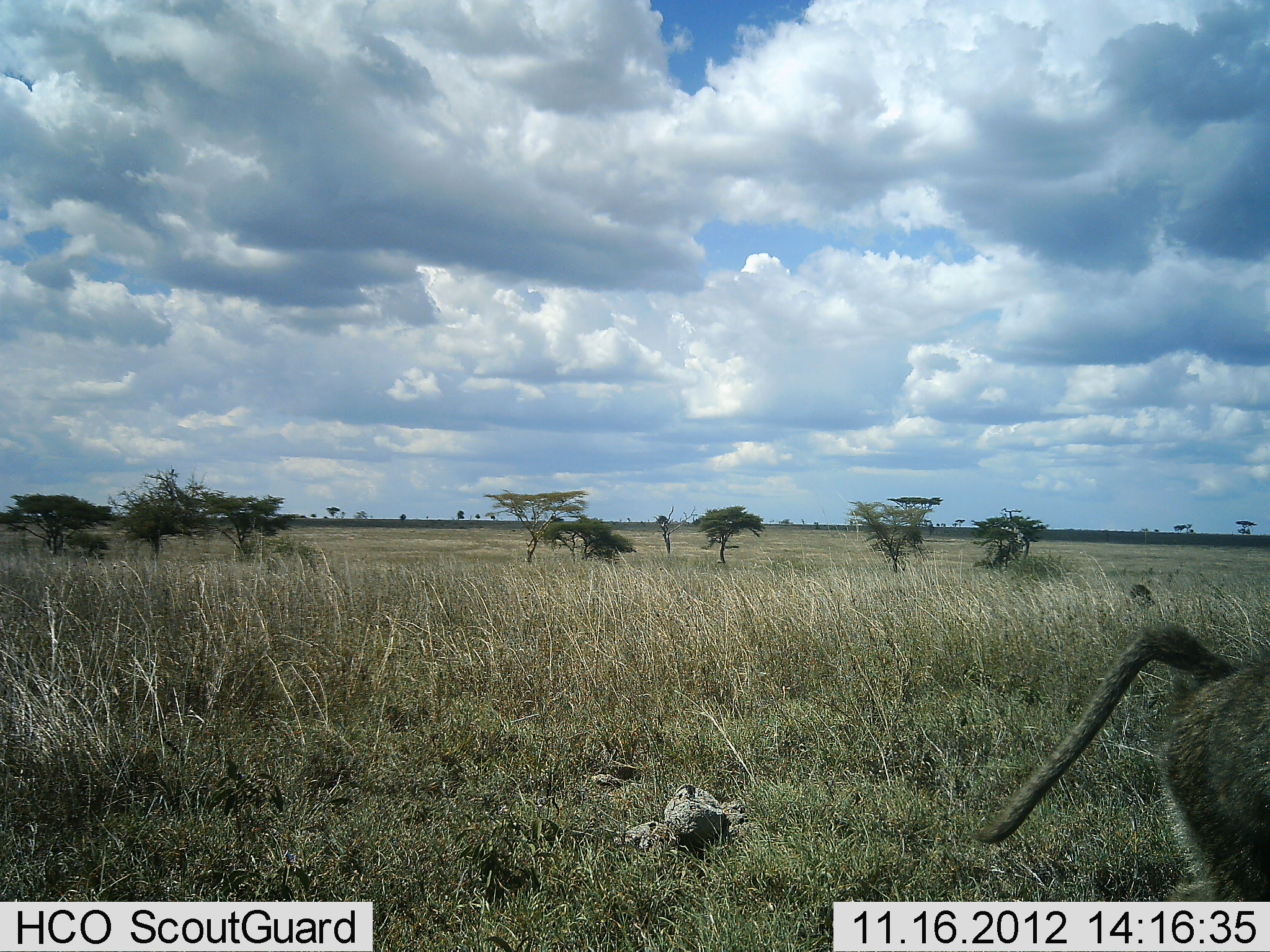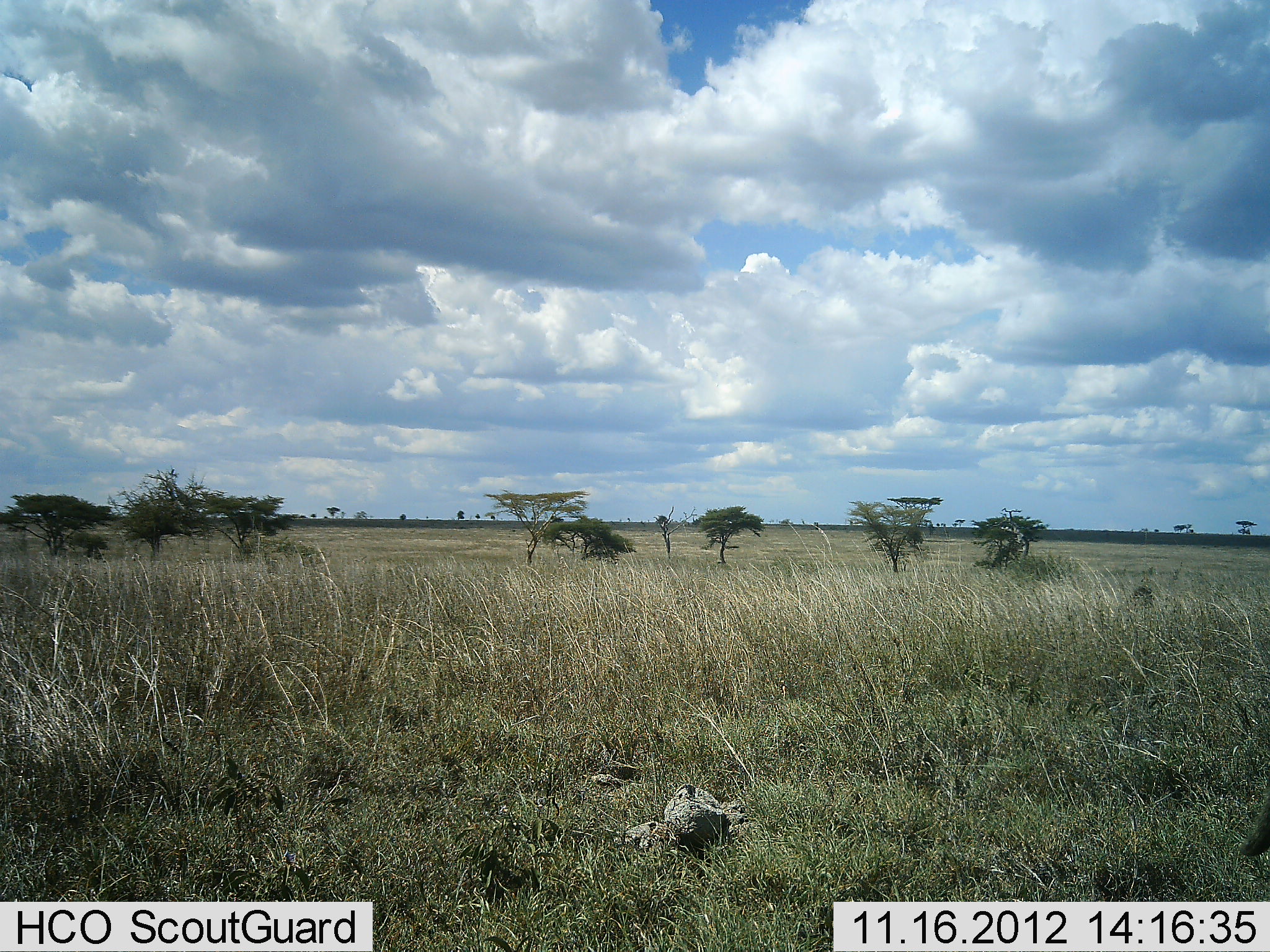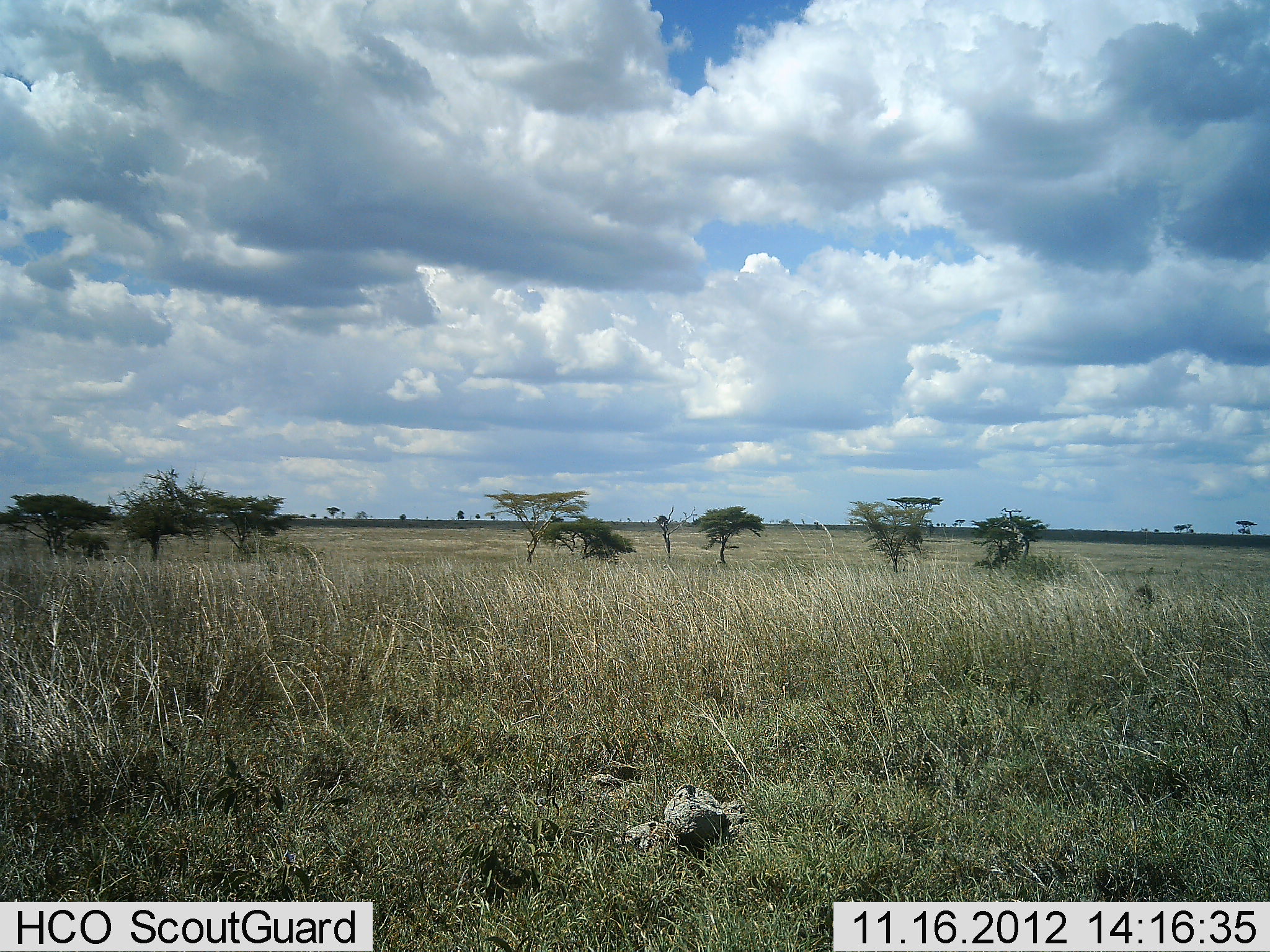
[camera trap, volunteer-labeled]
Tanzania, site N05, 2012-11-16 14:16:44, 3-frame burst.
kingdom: Animalia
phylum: Chordata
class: Mammalia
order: Primates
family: Cercopithecidae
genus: Papio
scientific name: Papio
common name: baboon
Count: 1.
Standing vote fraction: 20%.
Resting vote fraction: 10%.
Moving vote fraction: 100%.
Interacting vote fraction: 0%.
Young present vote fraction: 0%.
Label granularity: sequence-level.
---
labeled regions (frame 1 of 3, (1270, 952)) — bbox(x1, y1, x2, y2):
animal: bbox(976, 621, 1270, 902)